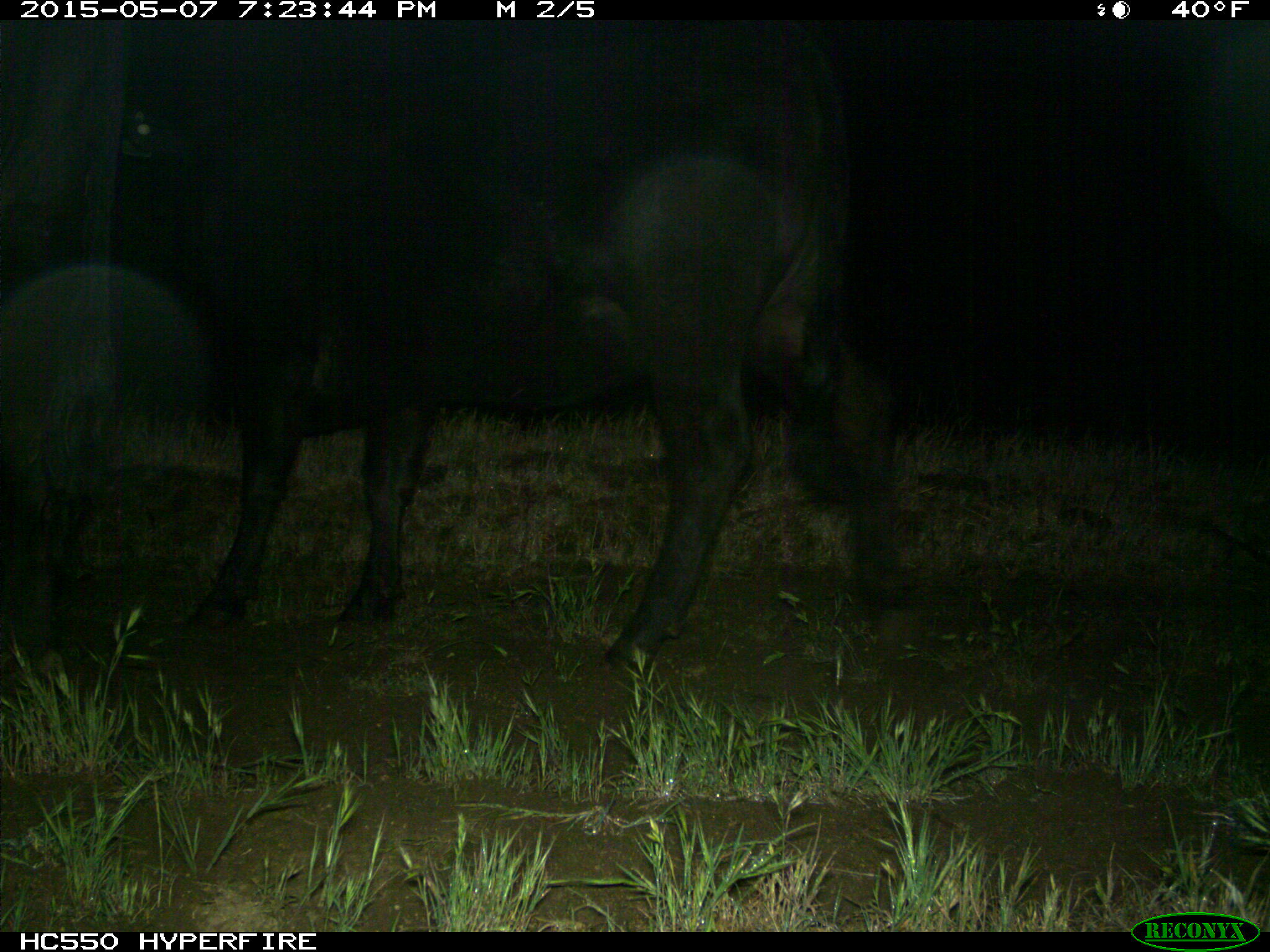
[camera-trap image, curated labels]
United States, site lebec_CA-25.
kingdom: Animalia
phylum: Chordata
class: Mammalia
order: Artiodactyla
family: Bovidae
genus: Bos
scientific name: Bos taurus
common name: domestic cow